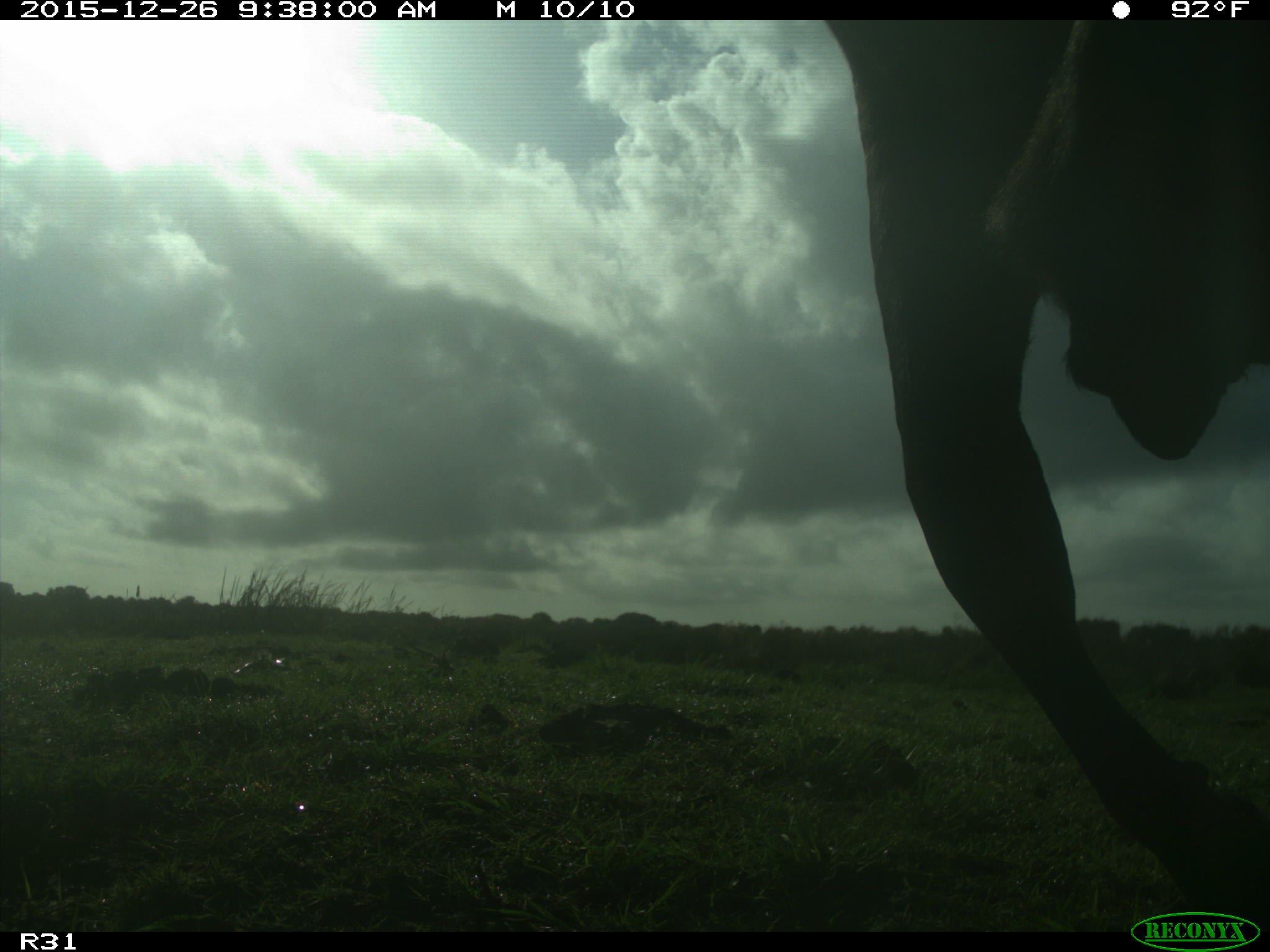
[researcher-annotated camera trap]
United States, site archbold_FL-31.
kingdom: Animalia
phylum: Chordata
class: Mammalia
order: Artiodactyla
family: Bovidae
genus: Bos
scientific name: Bos taurus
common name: domestic cow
Bos taurus (domestic cow).